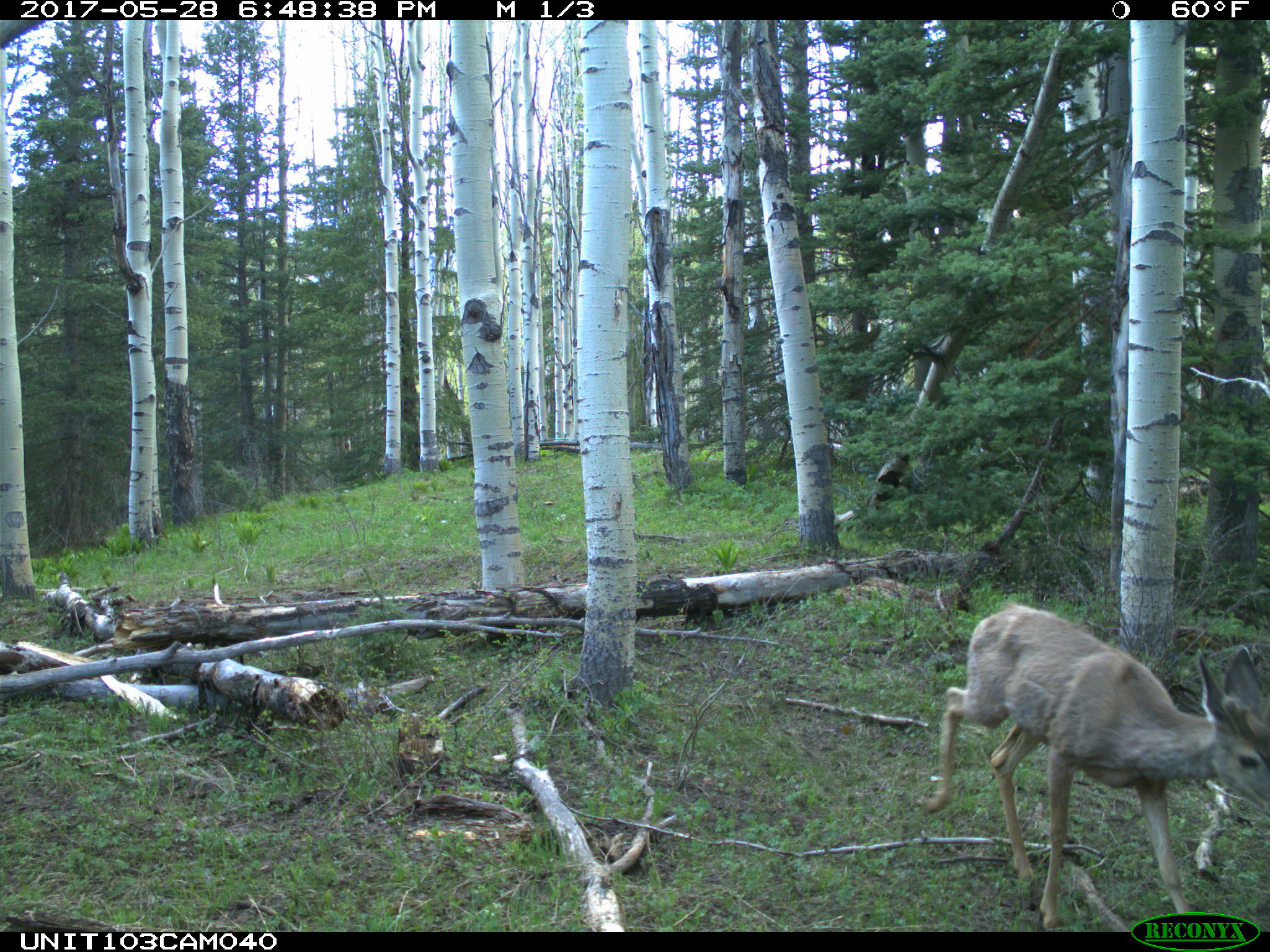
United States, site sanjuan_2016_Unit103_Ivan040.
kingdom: Animalia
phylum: Chordata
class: Mammalia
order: Artiodactyla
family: Cervidae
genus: Odocoileus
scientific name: Odocoileus hemionus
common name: mule deer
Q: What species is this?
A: Odocoileus hemionus (mule deer).